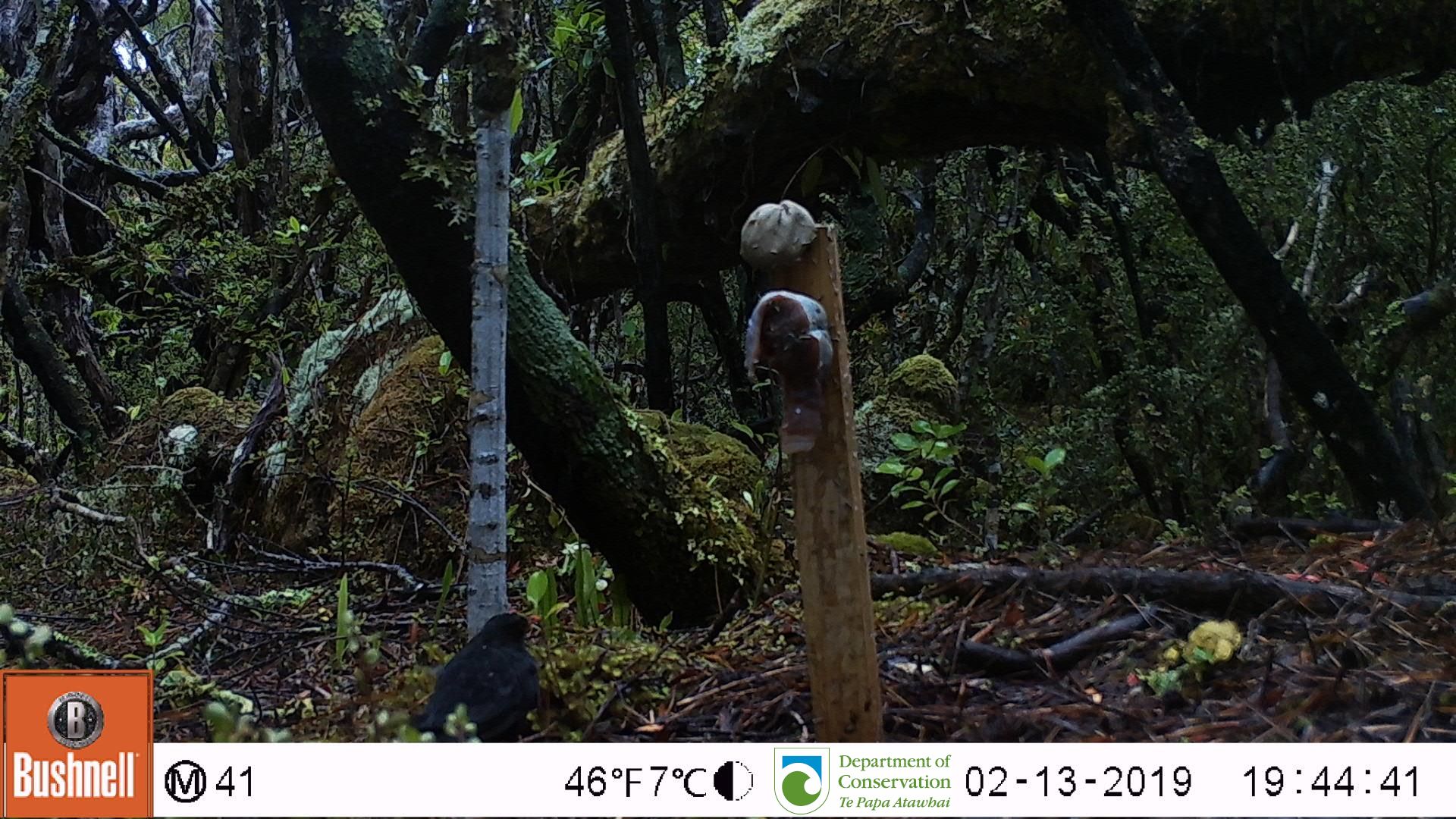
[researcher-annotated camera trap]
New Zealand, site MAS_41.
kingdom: Animalia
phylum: Chordata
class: Aves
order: Passeriformes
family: Turdidae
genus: Turdus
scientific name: Turdus merula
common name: eurasian blackbird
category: blackbird